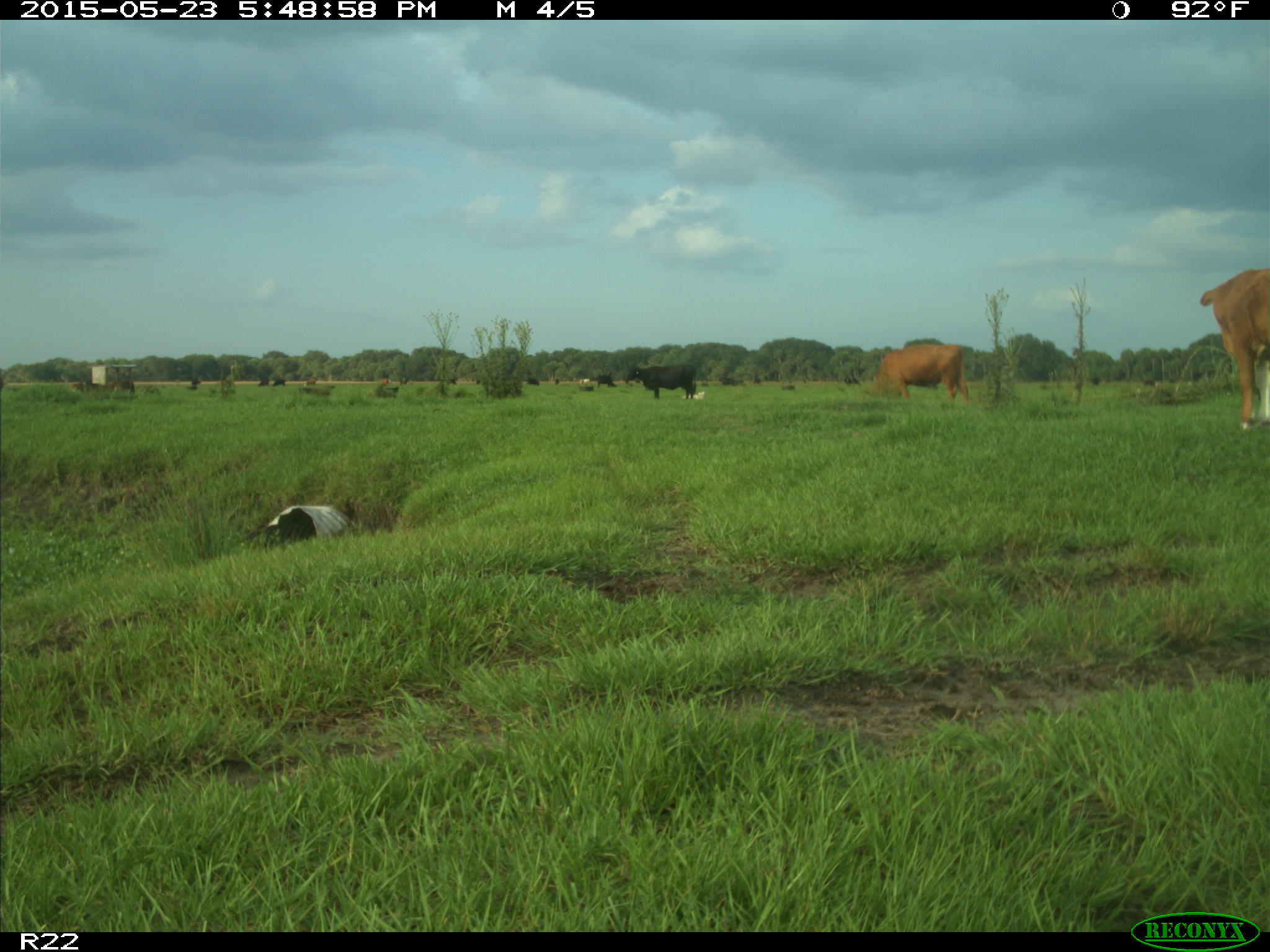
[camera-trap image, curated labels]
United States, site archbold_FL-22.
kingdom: Animalia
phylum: Chordata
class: Mammalia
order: Artiodactyla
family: Bovidae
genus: Bos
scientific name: Bos taurus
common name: domestic cow